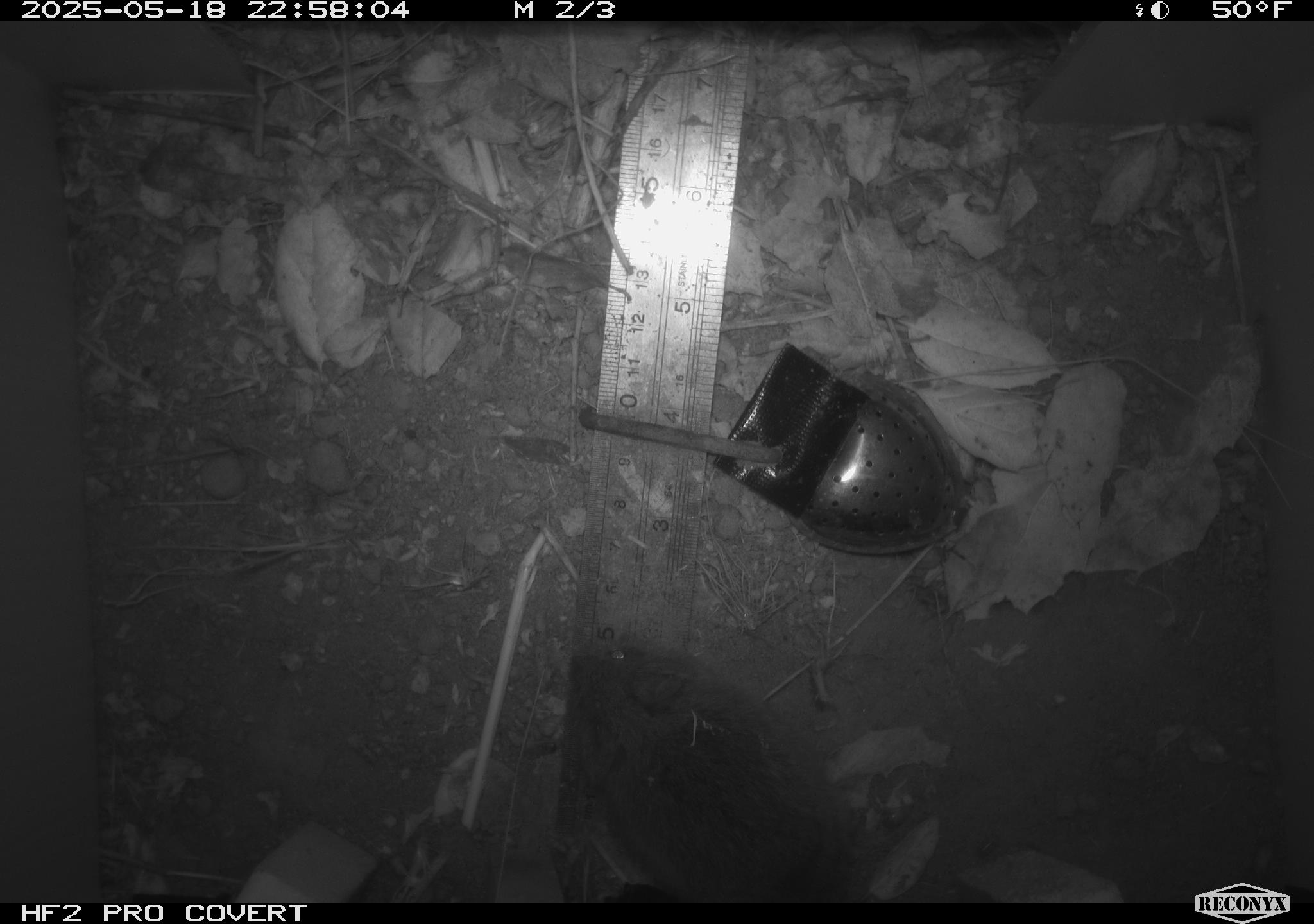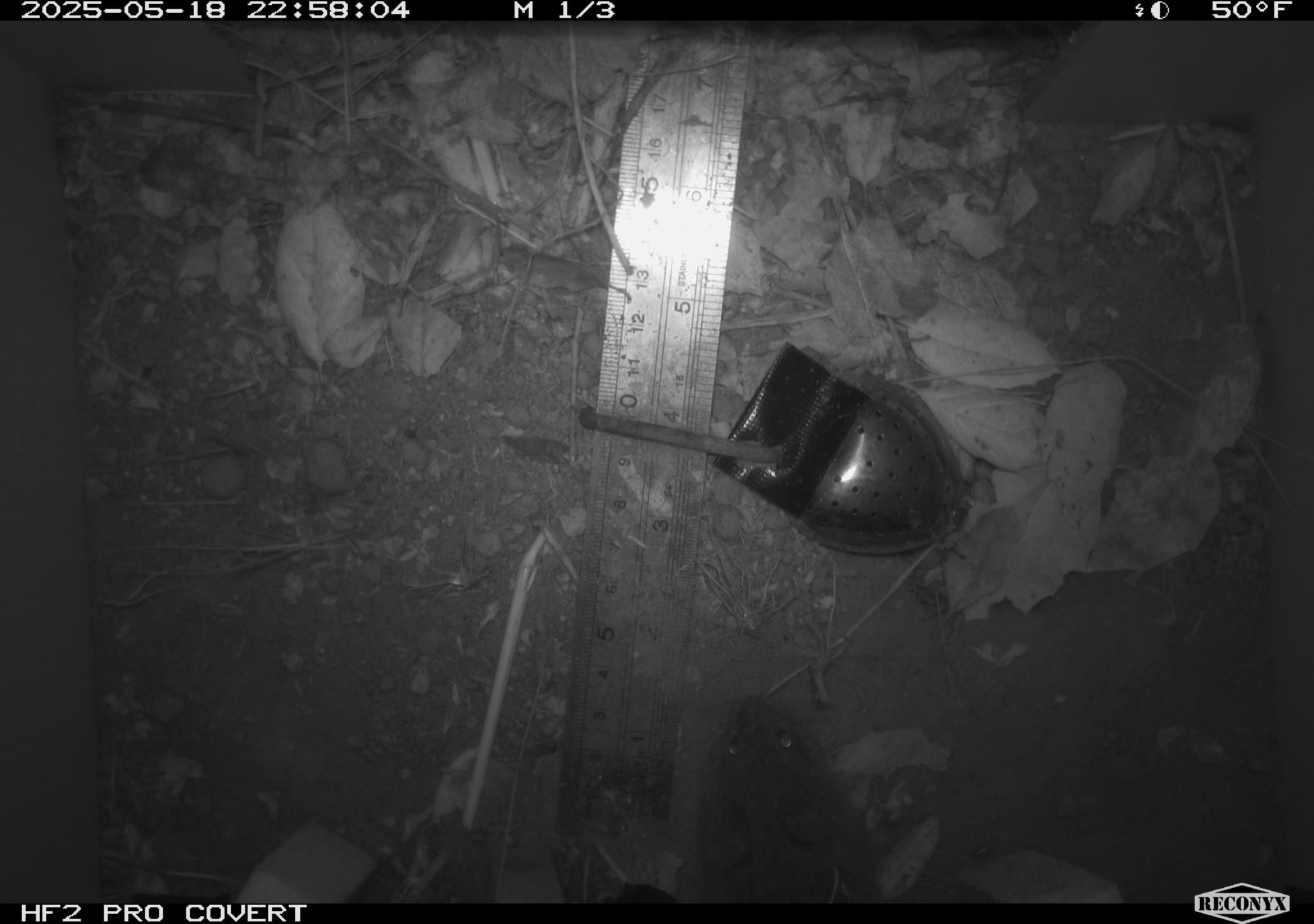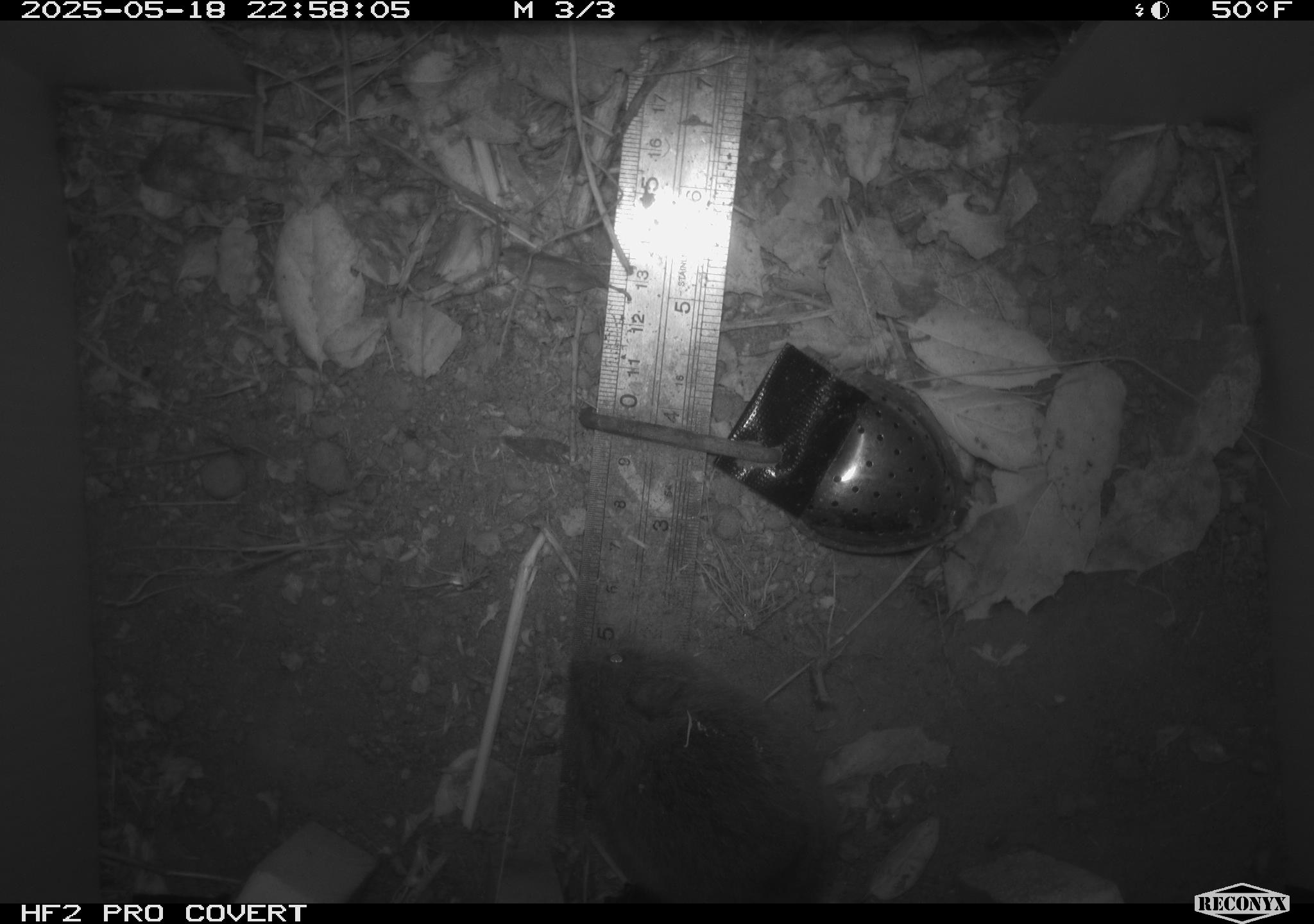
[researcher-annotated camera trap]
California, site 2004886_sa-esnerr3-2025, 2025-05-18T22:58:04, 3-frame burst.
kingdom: Animalia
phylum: Chordata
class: Mammalia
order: Rodentia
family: Cricetidae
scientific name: Arvicolinae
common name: voles, lemmings, and muskrats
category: arvicolinae subfamily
Arvicolinae subfamily (voles, lemmings, and muskrats) (Arvicolinae).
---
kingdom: Animalia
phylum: Chordata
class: Mammalia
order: Rodentia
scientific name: Rodentia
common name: rodent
Rodent (Rodentia).